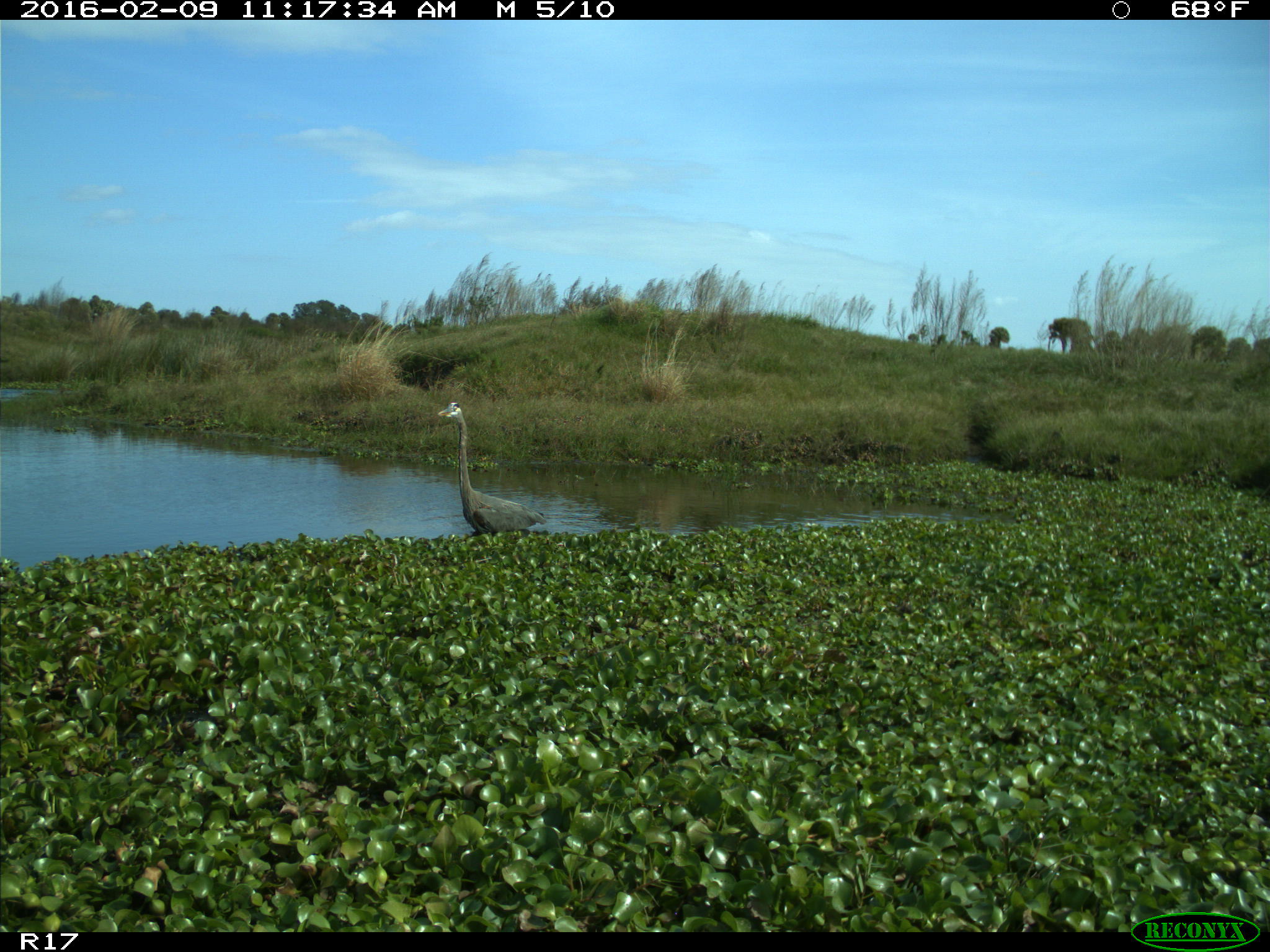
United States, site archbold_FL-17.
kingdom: Animalia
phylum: Chordata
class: Aves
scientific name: Aves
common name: birds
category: unidentified bird